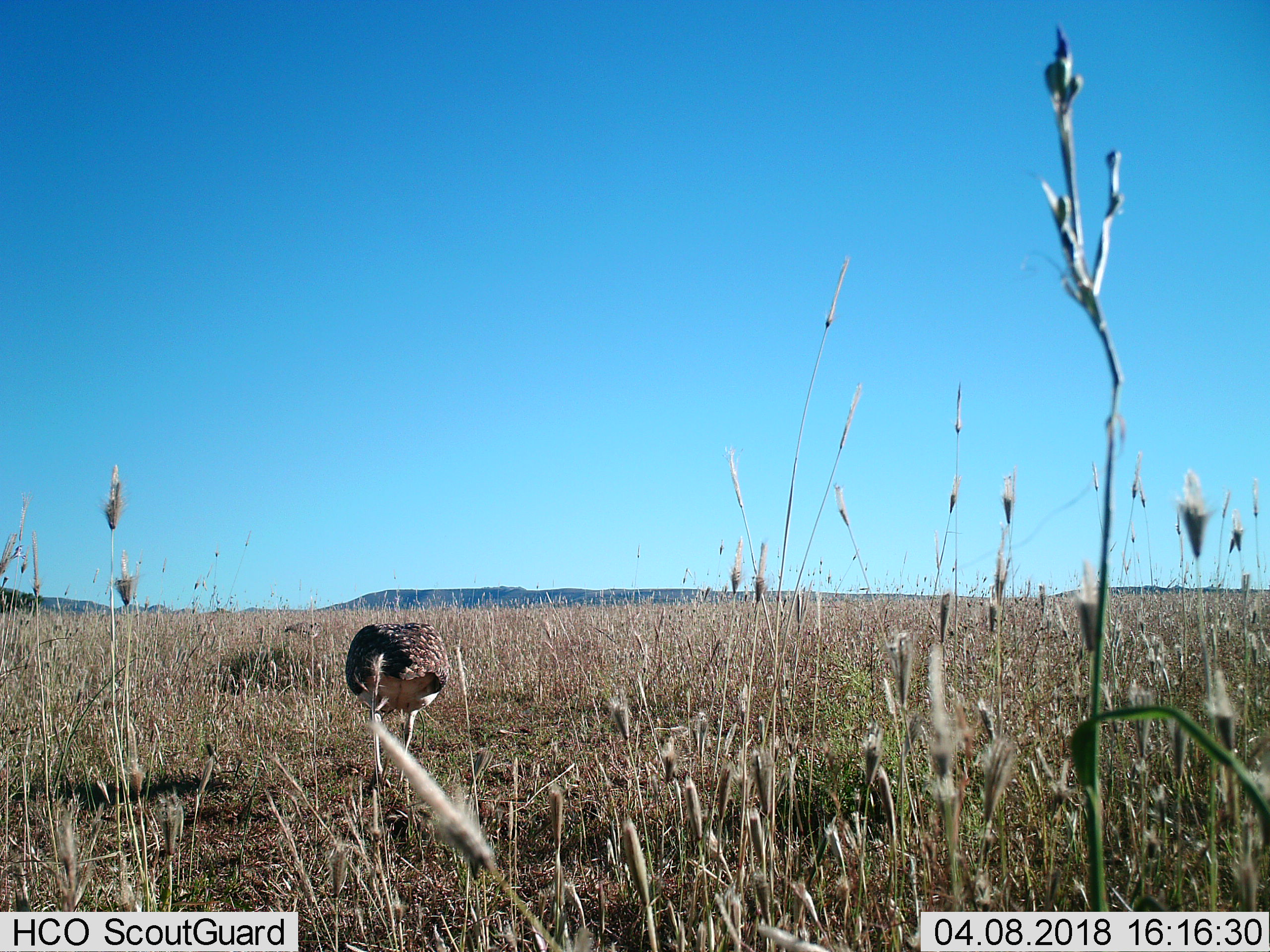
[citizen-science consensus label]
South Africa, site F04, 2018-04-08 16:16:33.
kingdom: Animalia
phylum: Chordata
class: Aves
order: Otidiformes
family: Otididae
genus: Neotis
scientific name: Neotis ludwigii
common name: ludwig's bustard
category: bustardludwigs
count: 2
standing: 50%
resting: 0%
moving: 50%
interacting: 0%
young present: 0%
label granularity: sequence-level